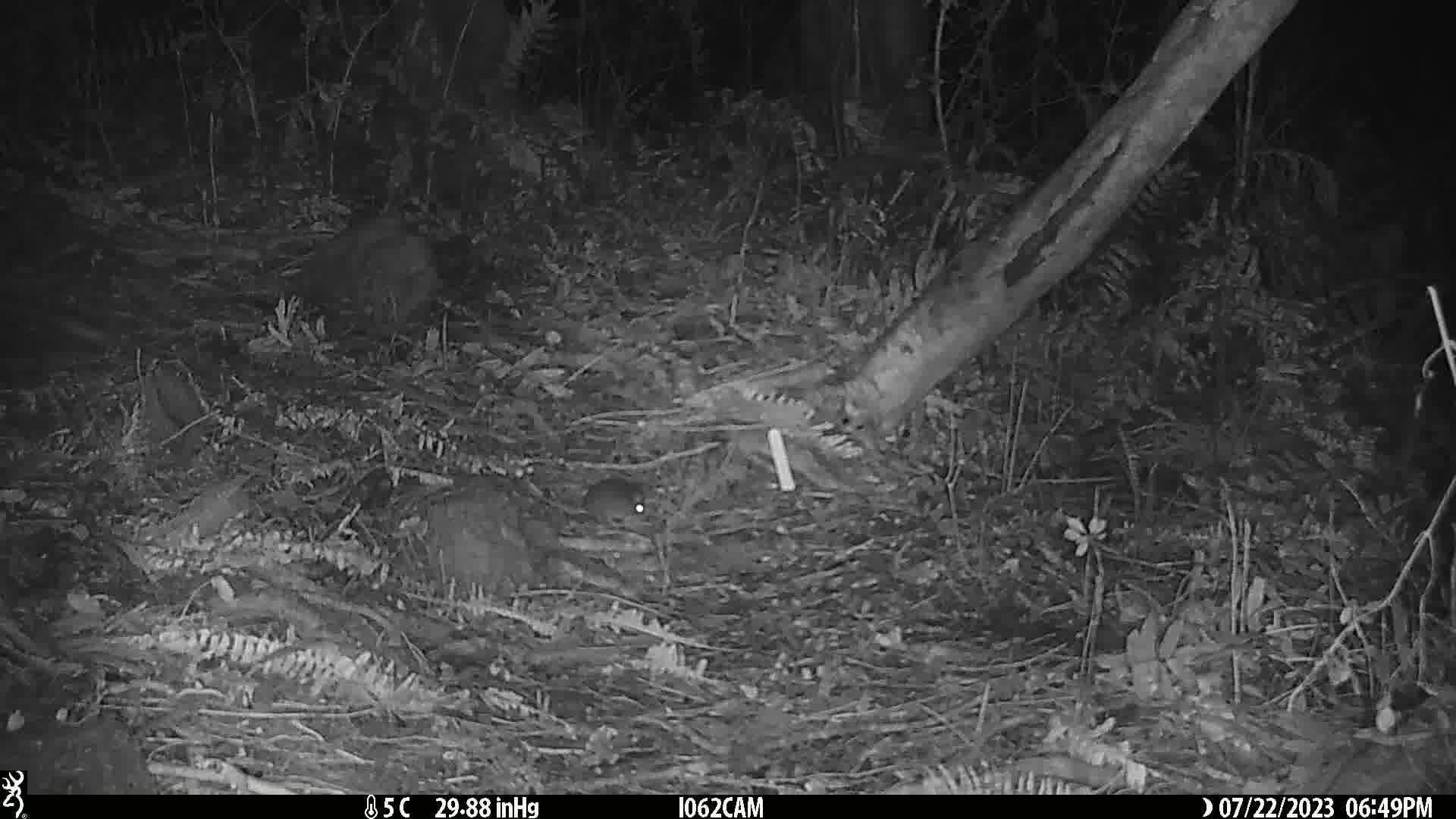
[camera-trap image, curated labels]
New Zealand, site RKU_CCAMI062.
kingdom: Animalia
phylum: Chordata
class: Mammalia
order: Rodentia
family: Muridae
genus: Rattus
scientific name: Rattus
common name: rat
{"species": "rat (Rattus)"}